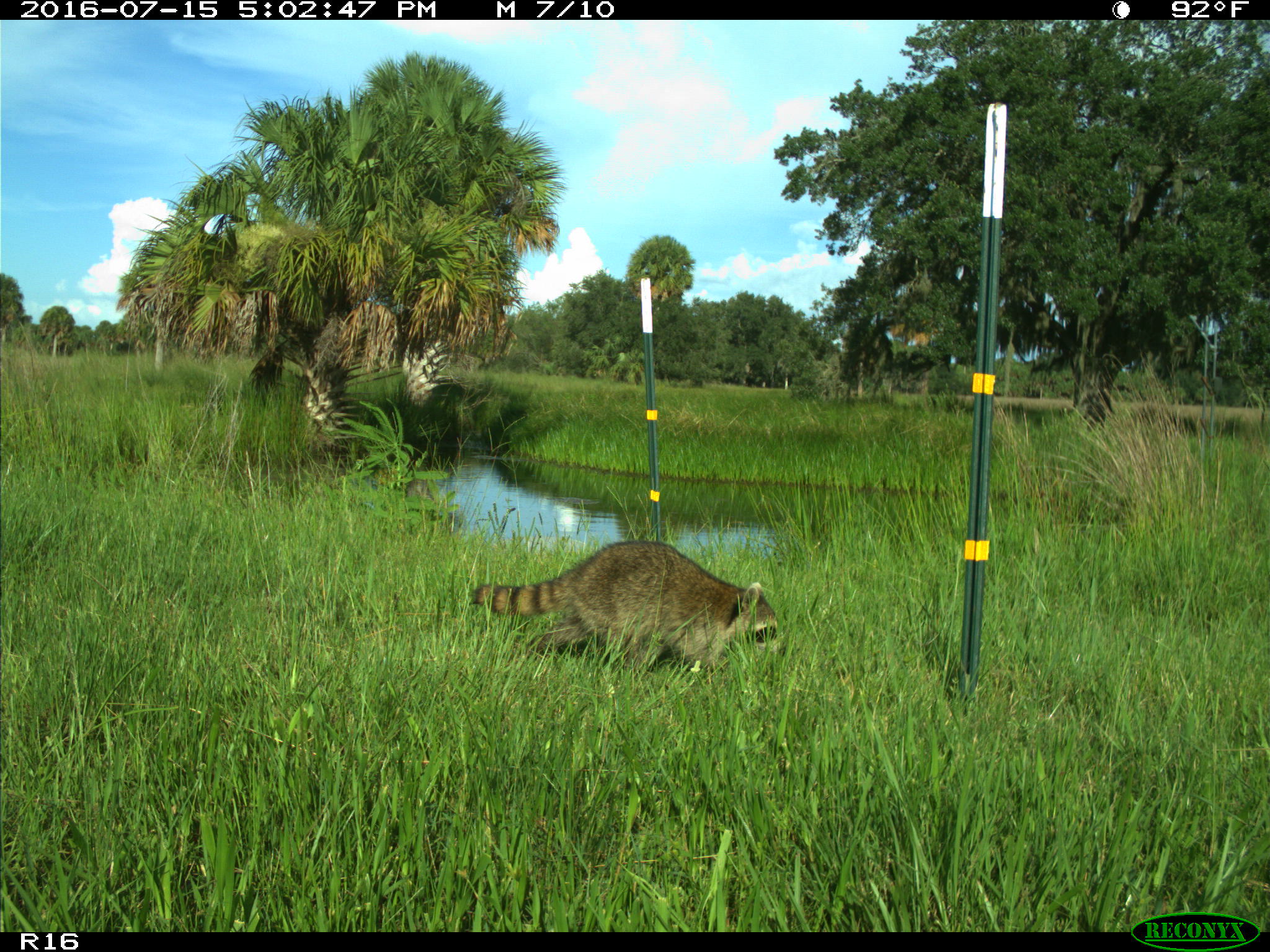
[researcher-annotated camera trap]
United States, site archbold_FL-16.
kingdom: Animalia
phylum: Chordata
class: Mammalia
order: Carnivora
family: Procyonidae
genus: Procyon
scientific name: Procyon lotor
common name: common raccoon